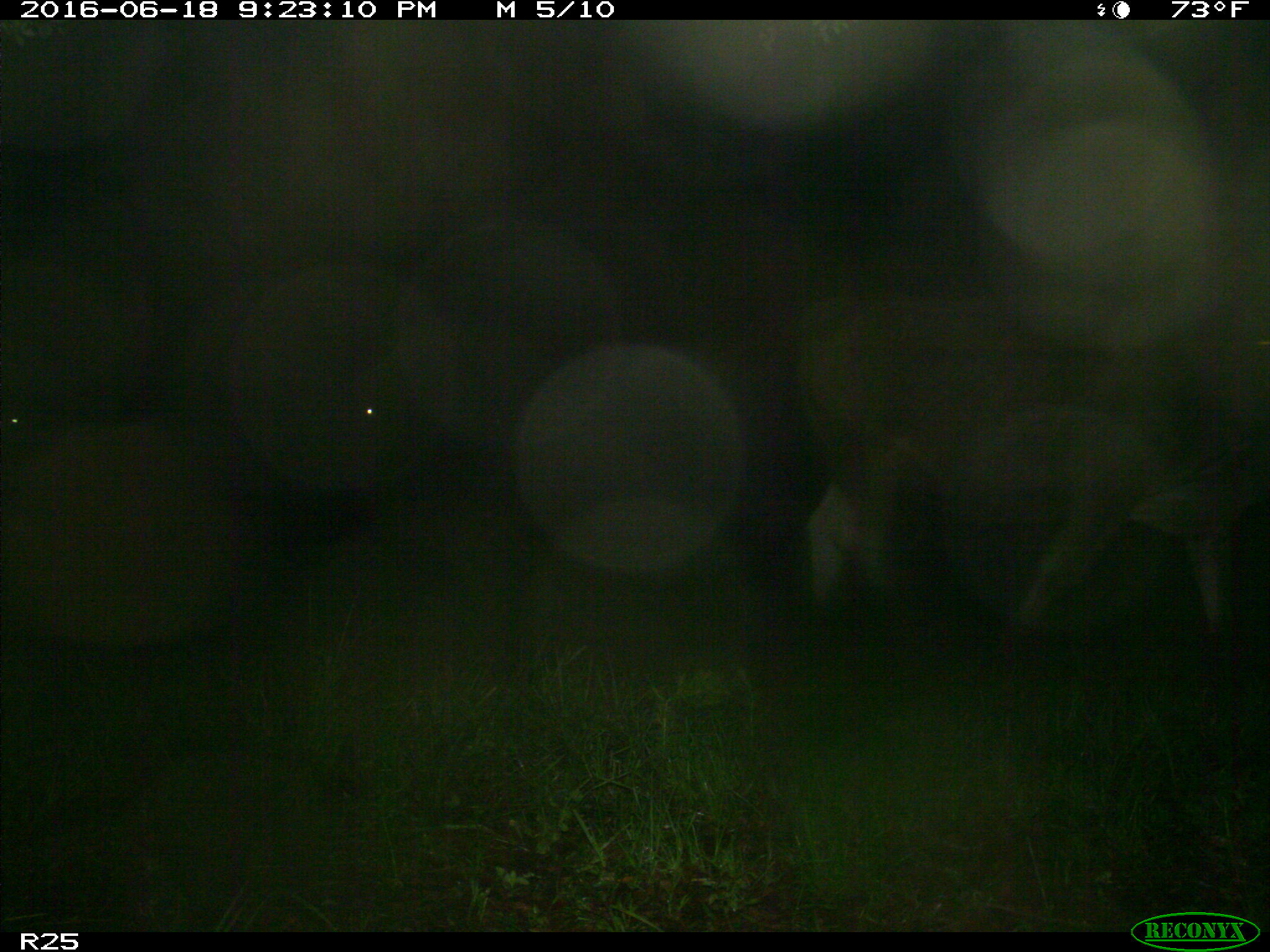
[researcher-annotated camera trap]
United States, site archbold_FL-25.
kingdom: Animalia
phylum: Chordata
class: Mammalia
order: Artiodactyla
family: Bovidae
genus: Bos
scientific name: Bos taurus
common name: domestic cow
Bos taurus (domestic cow).